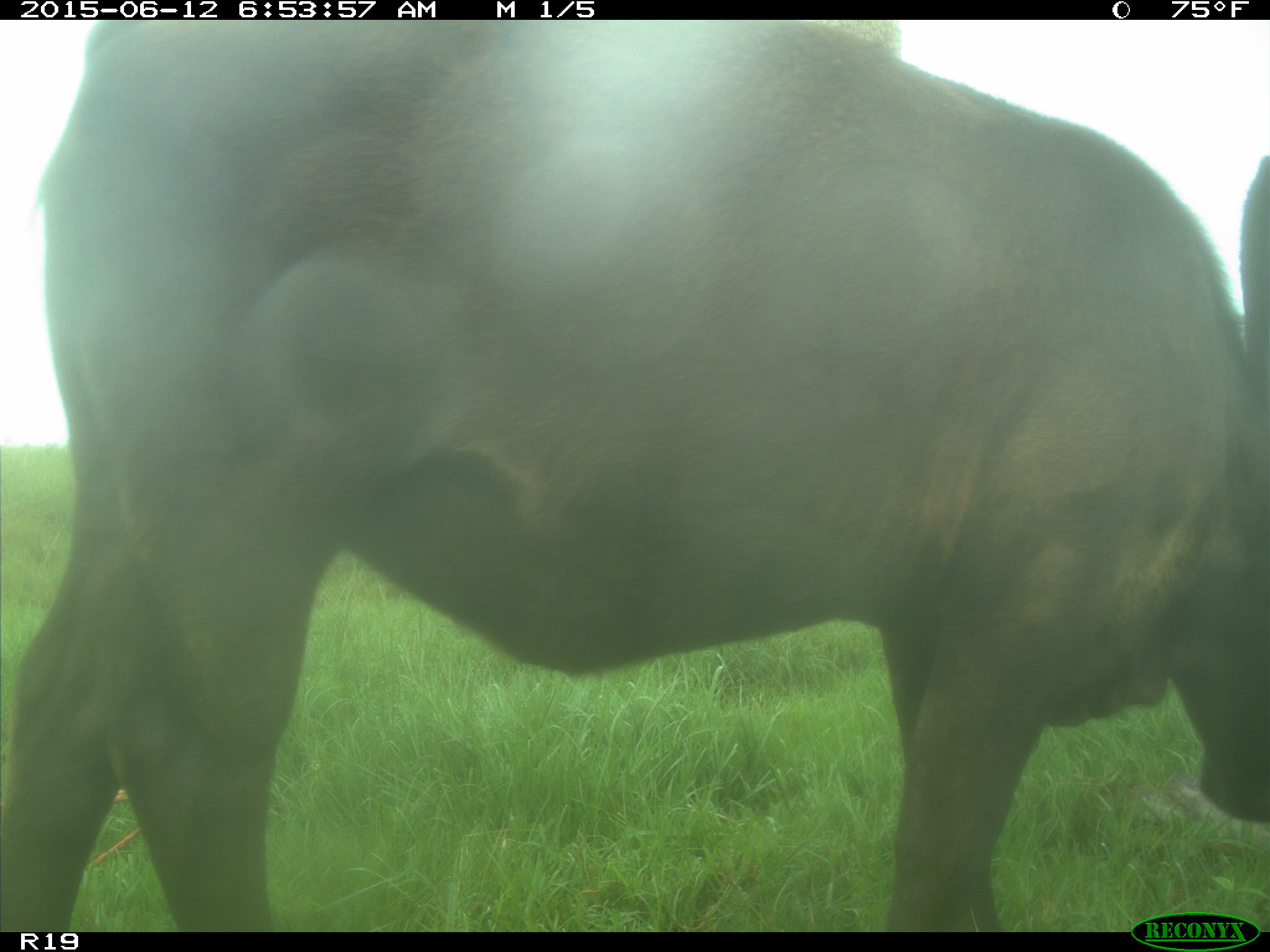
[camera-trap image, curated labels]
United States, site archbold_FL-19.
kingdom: Animalia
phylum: Chordata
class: Mammalia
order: Artiodactyla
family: Bovidae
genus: Bos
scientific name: Bos taurus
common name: domestic cow